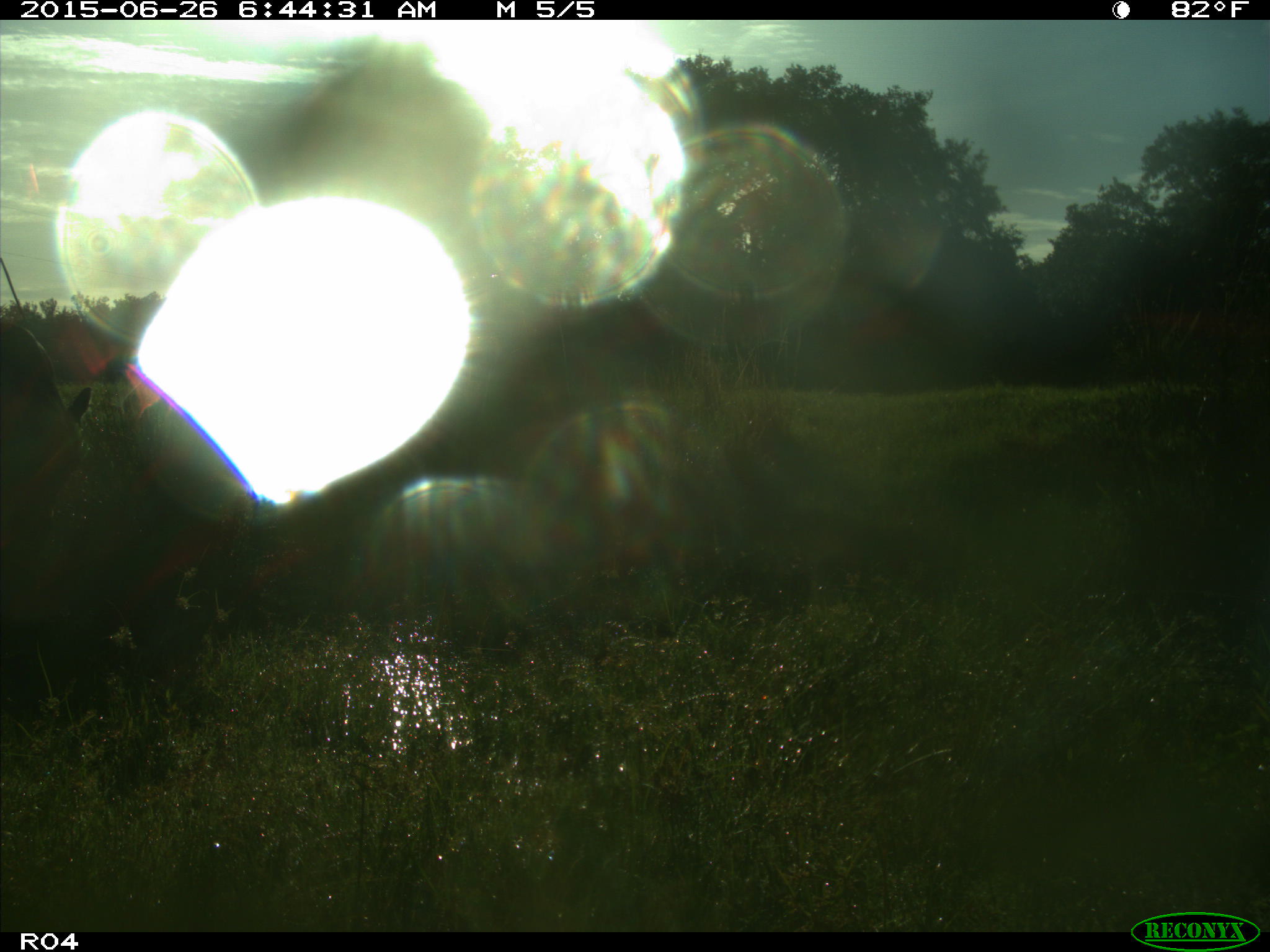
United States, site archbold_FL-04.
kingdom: Animalia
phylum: Chordata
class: Mammalia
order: Artiodactyla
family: Bovidae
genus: Bos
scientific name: Bos taurus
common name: domestic cow